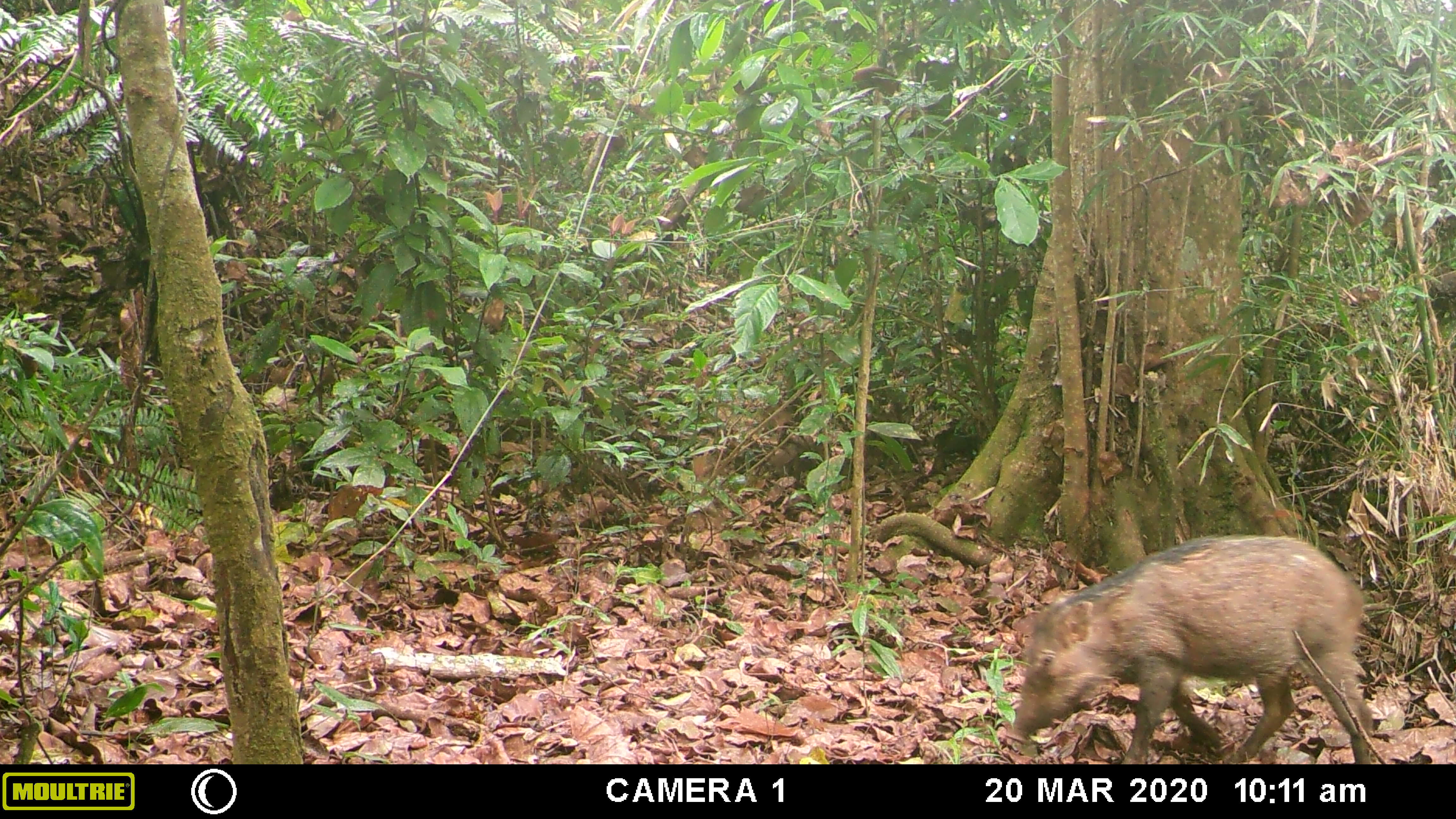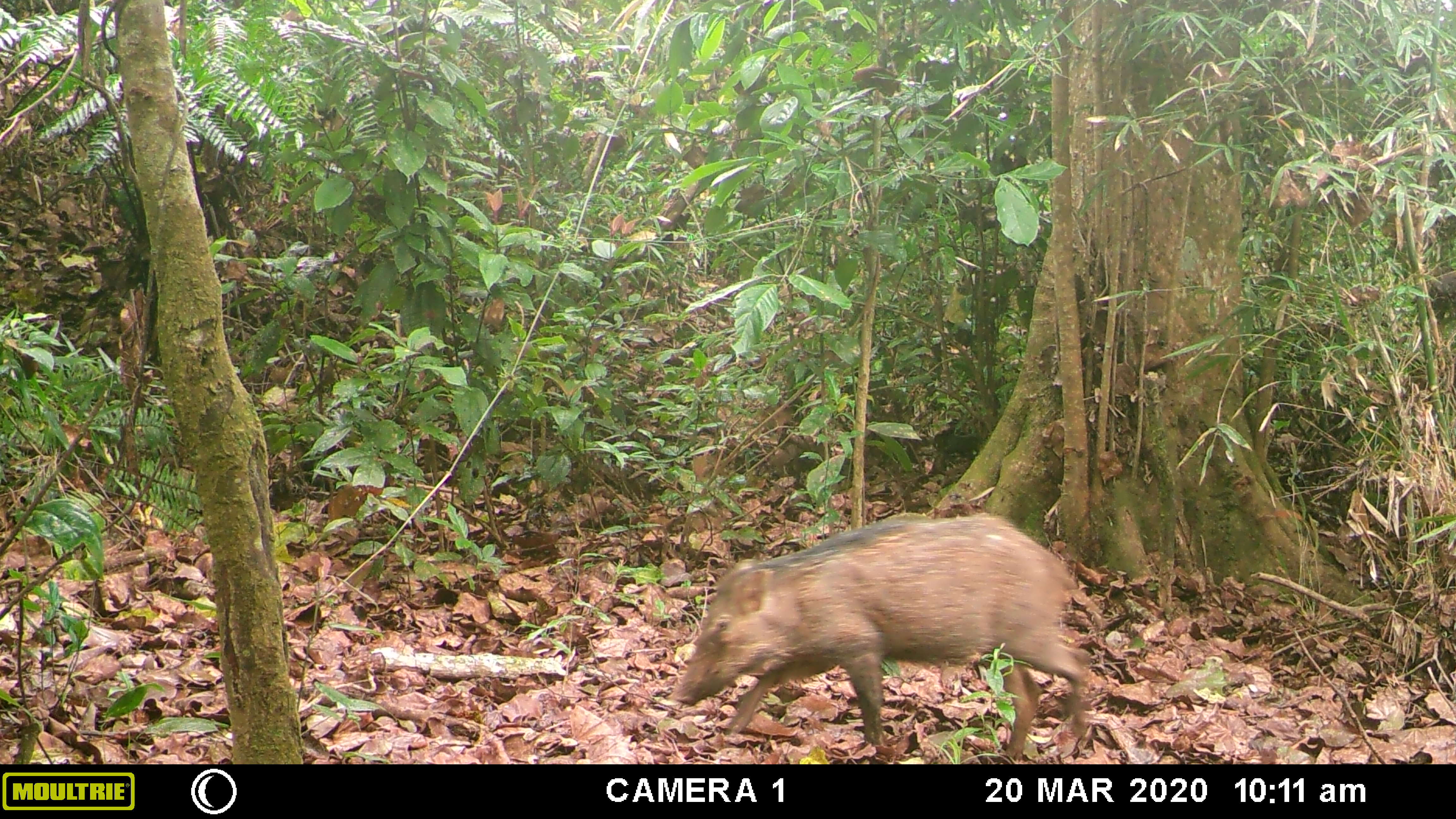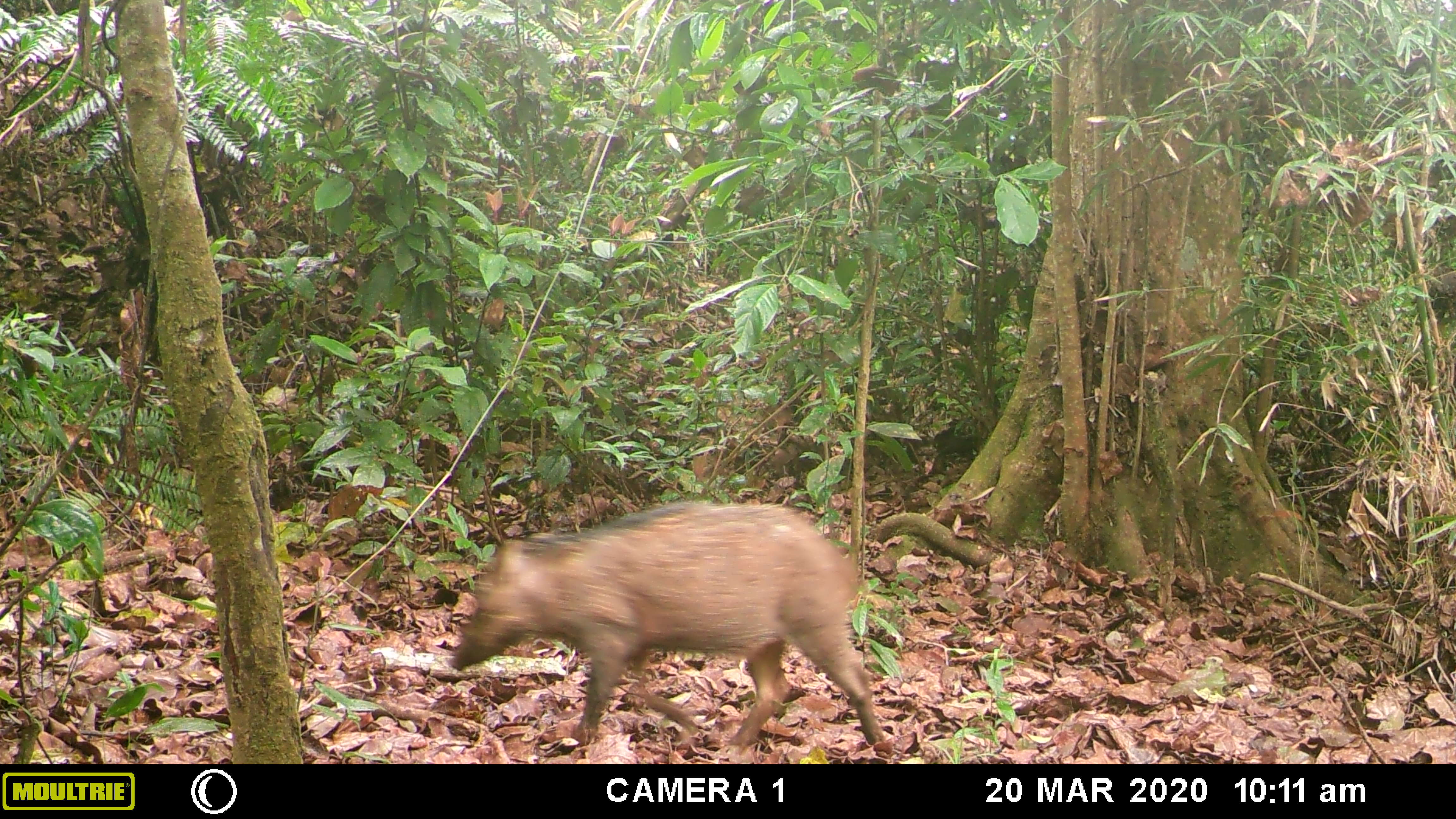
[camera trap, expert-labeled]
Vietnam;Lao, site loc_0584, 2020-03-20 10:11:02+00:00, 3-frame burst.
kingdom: Animalia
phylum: Chordata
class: Mammalia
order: Artiodactyla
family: Suidae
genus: Sus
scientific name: Sus scrofa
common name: eurasian wild pig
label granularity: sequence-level